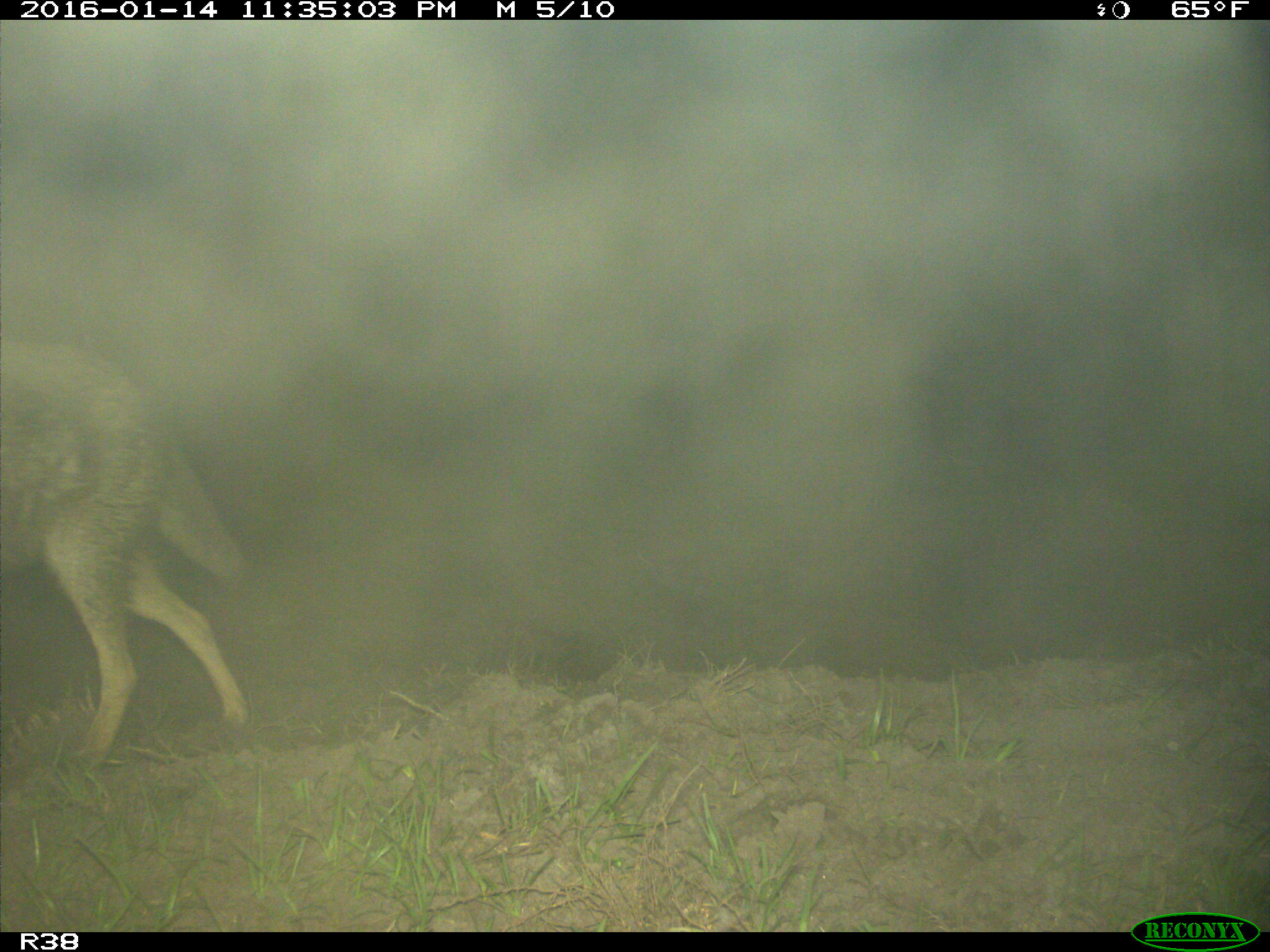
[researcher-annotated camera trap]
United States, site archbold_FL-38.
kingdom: Animalia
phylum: Chordata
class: Mammalia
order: Carnivora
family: Canidae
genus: Canis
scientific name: Canis latrans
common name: coyote